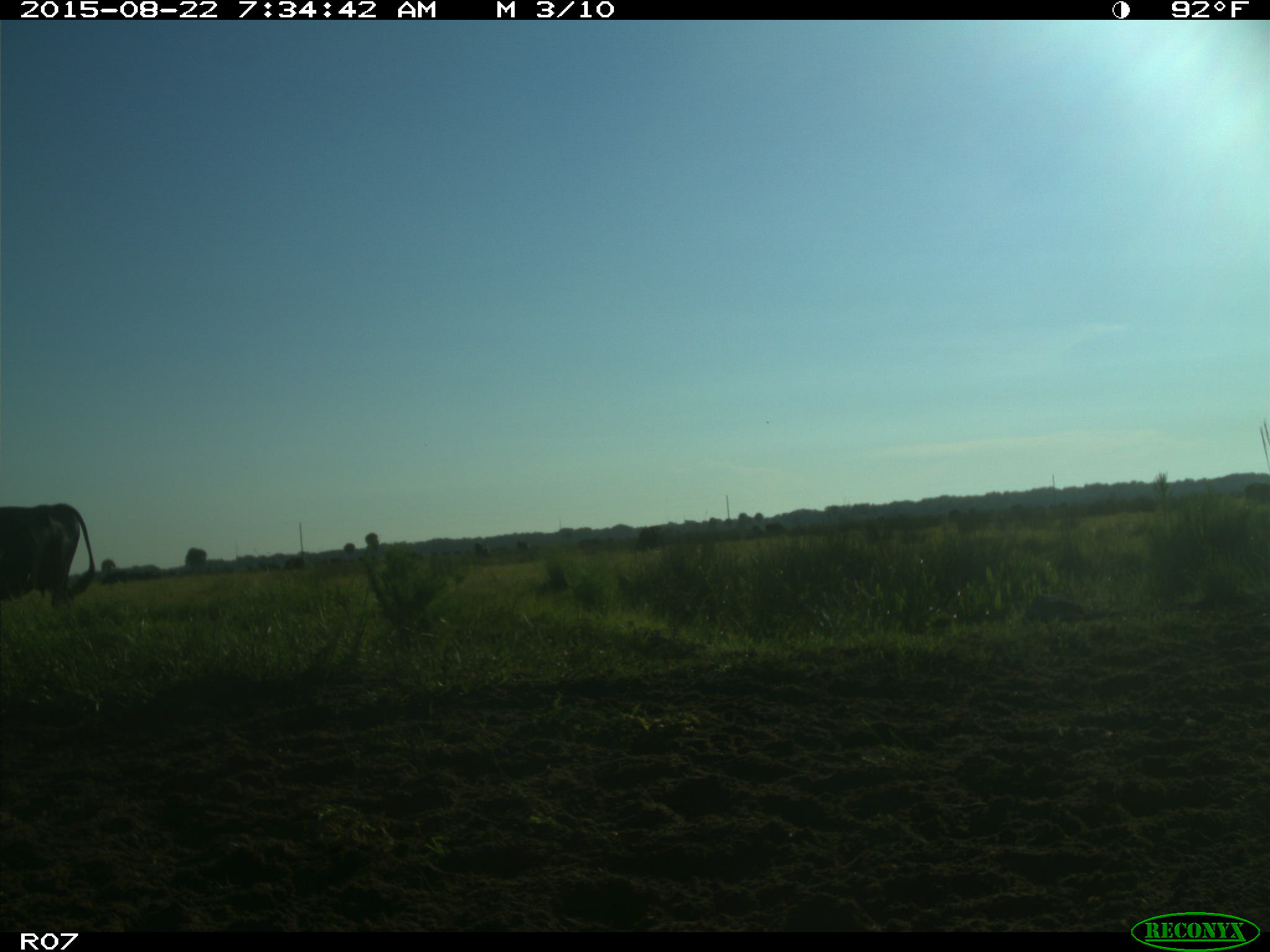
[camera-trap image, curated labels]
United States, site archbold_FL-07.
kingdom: Animalia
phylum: Chordata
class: Mammalia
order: Artiodactyla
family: Bovidae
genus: Bos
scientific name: Bos taurus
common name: domestic cow